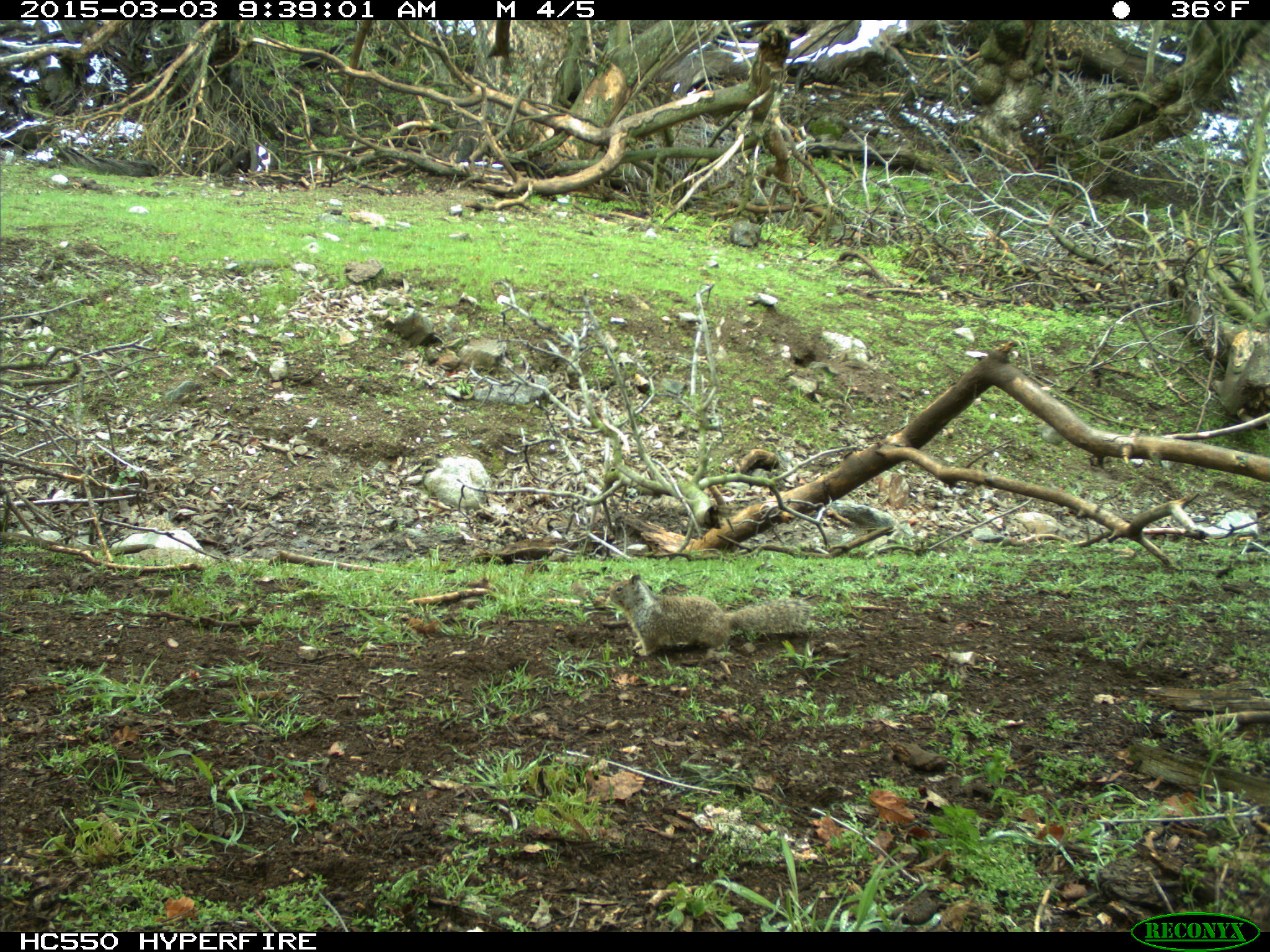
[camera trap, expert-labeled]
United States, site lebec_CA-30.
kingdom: Animalia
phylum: Chordata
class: Mammalia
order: Rodentia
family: Sciuridae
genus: Otospermophilus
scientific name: Otospermophilus beecheyi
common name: california ground squirrel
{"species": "Otospermophilus beecheyi (california ground squirrel)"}